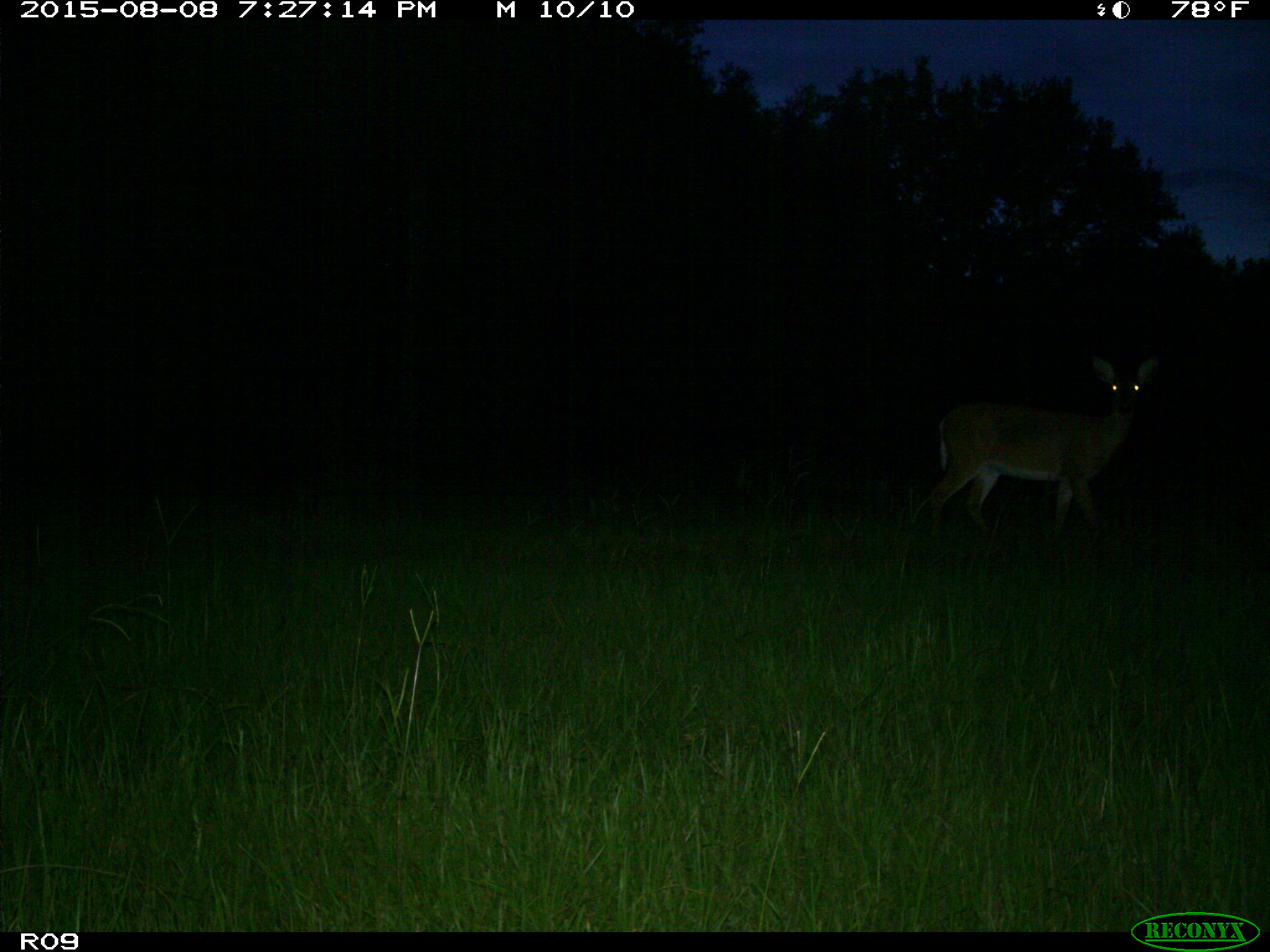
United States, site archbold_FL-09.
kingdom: Animalia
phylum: Chordata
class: Mammalia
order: Artiodactyla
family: Cervidae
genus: Odocoileus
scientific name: Odocoileus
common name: deer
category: unidentified deer